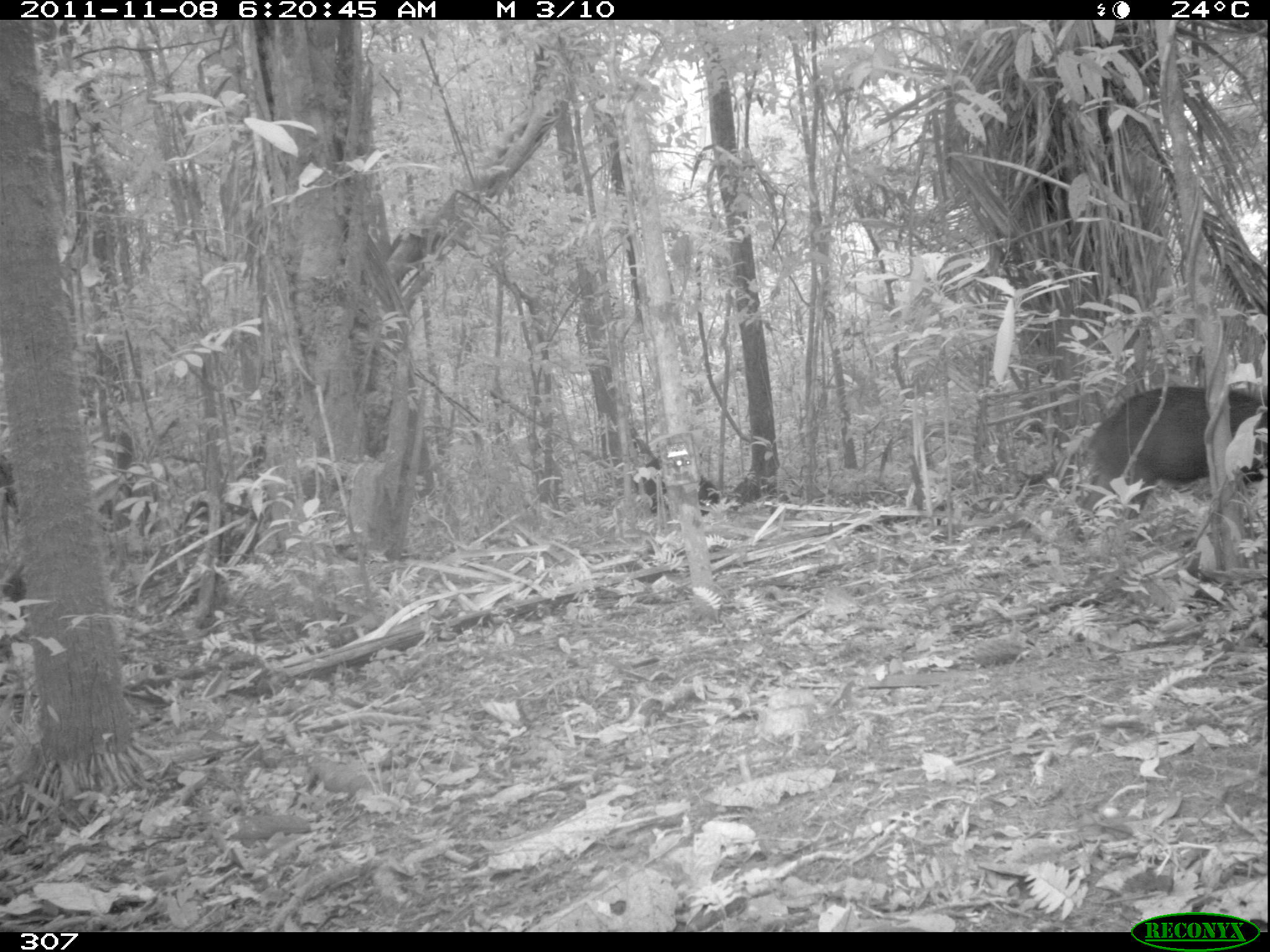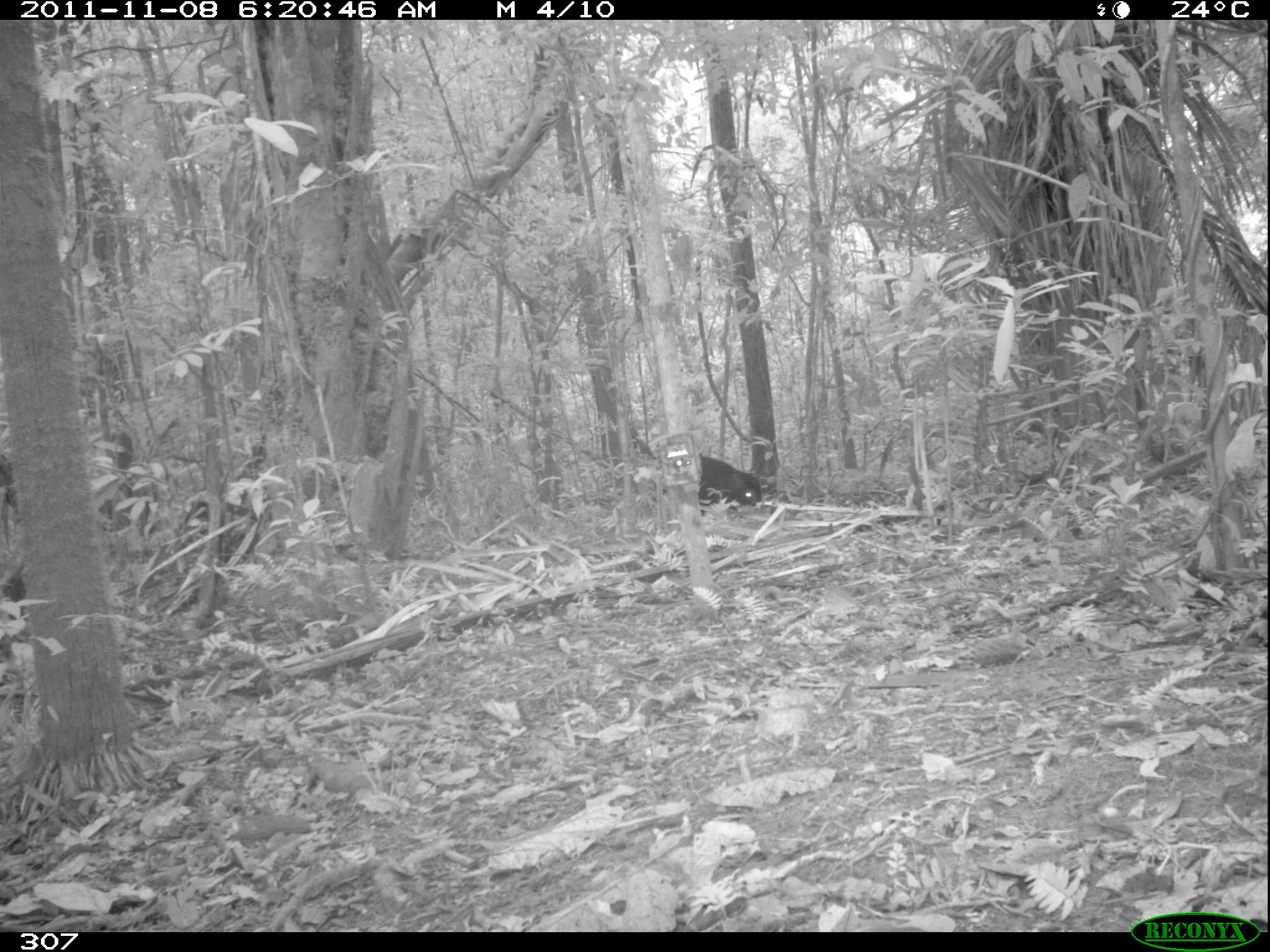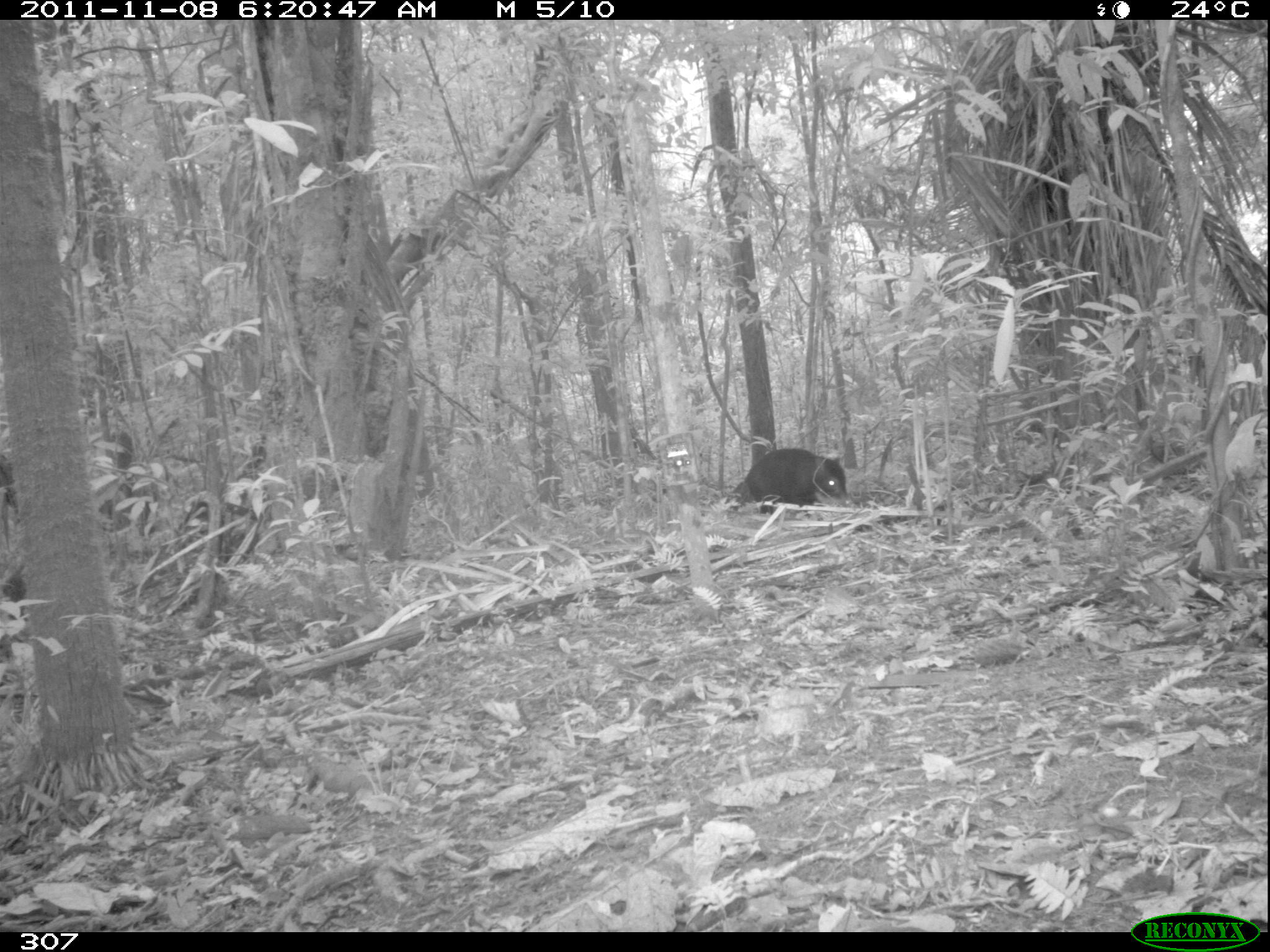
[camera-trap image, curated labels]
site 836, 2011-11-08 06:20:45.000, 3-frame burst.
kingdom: Animalia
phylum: Chordata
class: Mammalia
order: Artiodactyla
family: Tayassuidae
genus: Tayassu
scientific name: Tayassu pecari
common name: white-lipped peccary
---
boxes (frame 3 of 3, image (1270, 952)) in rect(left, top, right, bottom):
tayassu pecari: rect(744, 448, 850, 518)